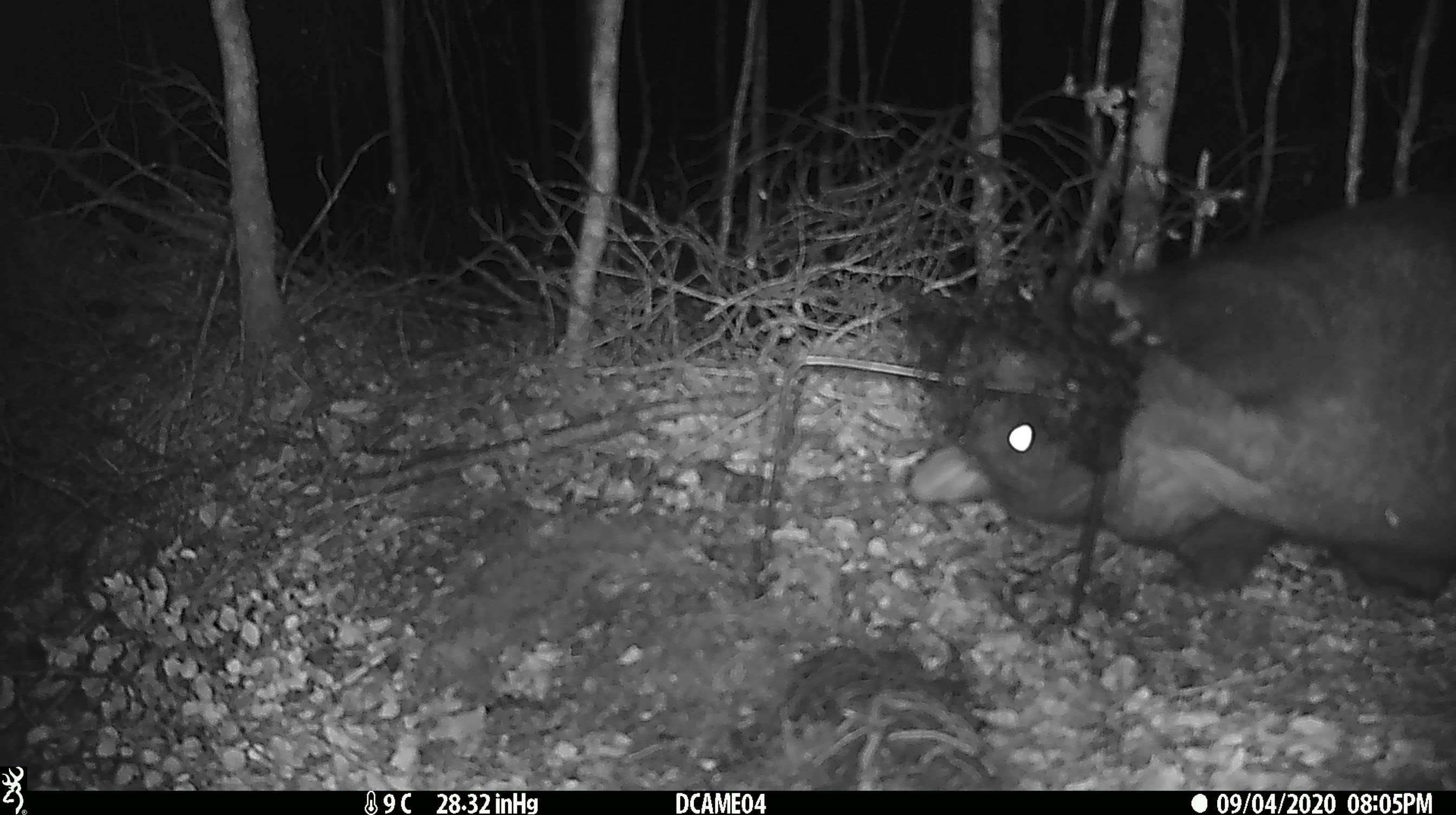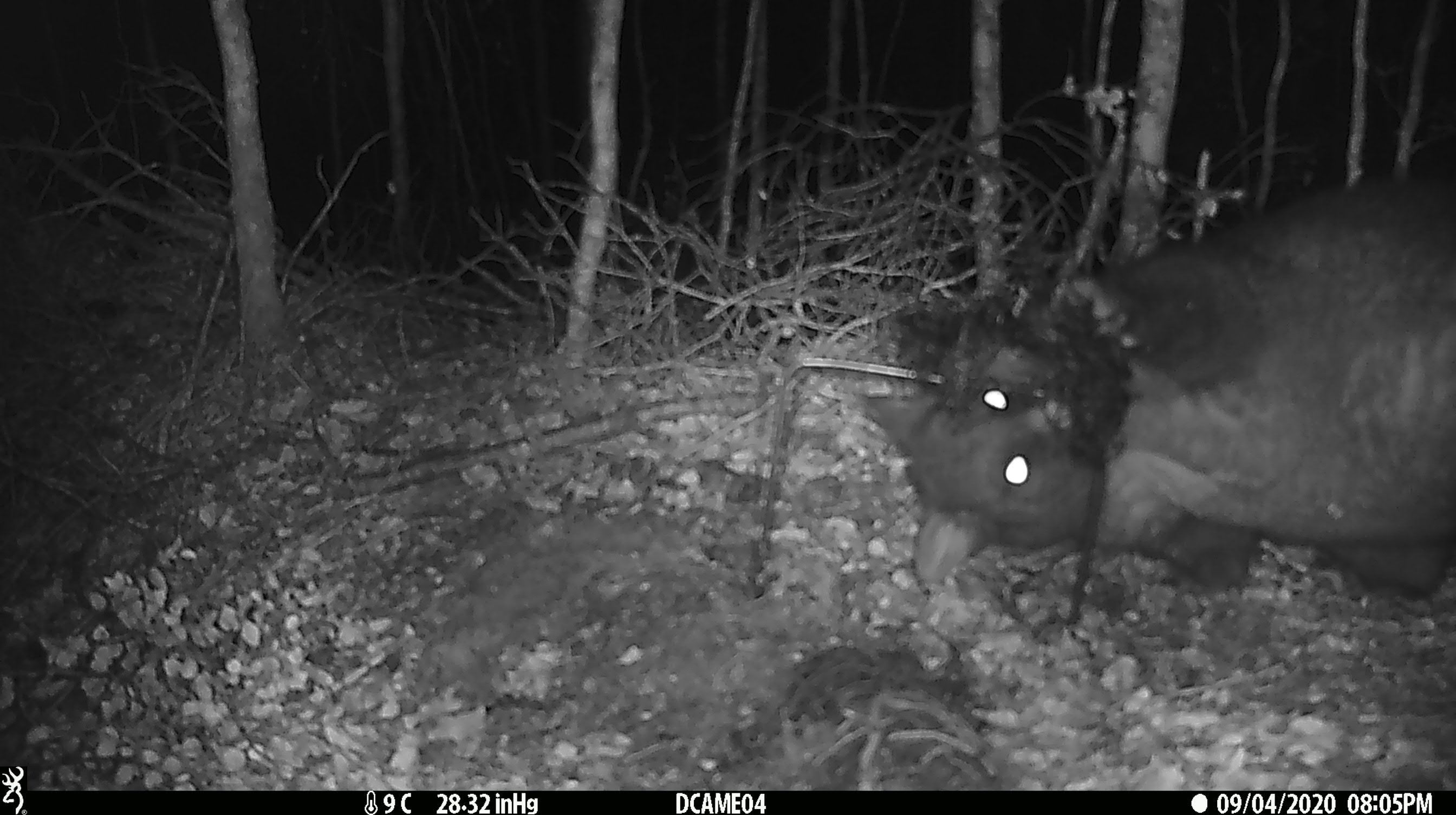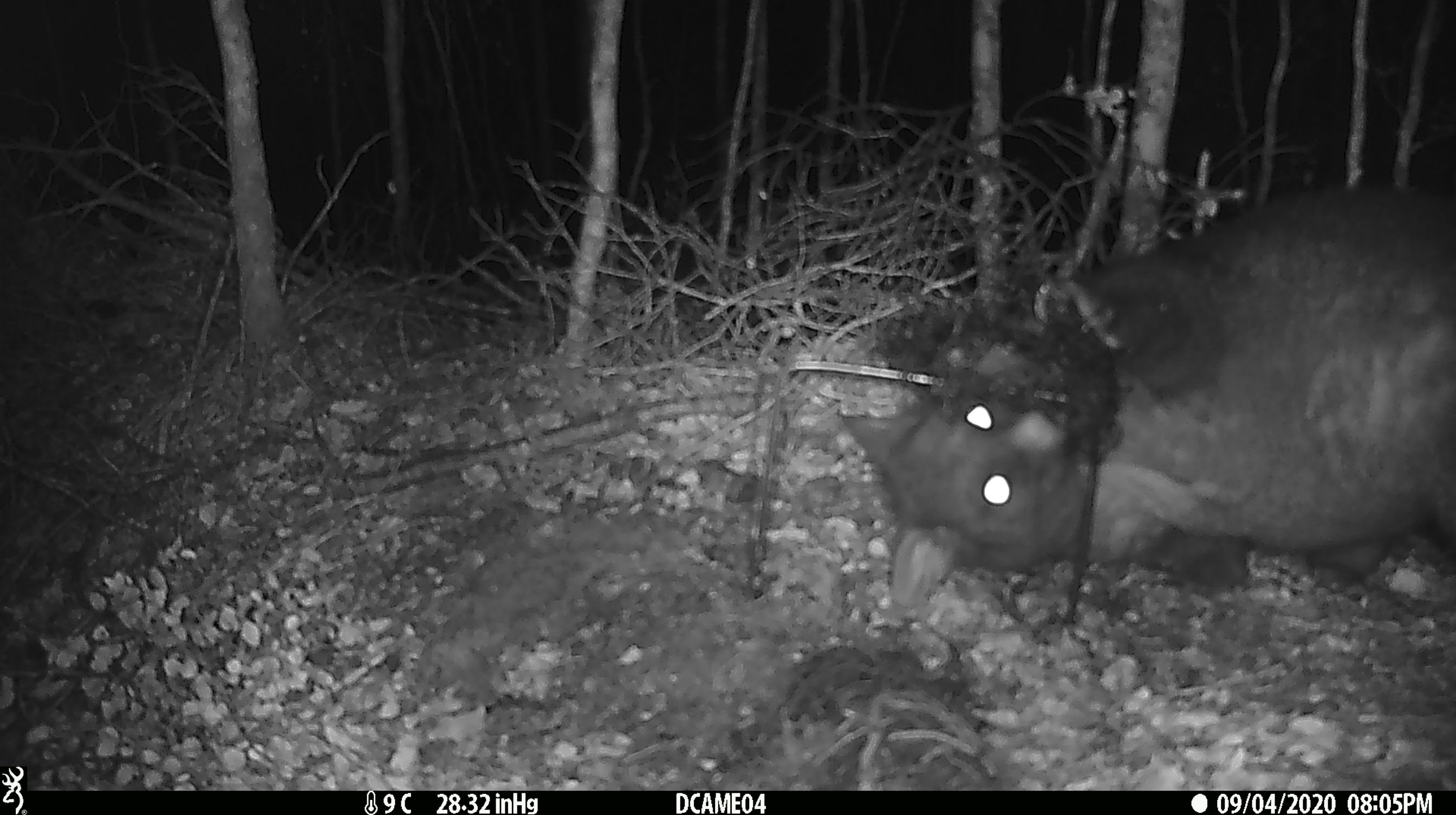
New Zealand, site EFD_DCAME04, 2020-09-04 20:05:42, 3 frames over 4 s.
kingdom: Animalia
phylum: Chordata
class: Mammalia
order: Diprotodontia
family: Phalangeridae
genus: Trichosurus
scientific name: Trichosurus vulpecula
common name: common brushtail possum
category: possum